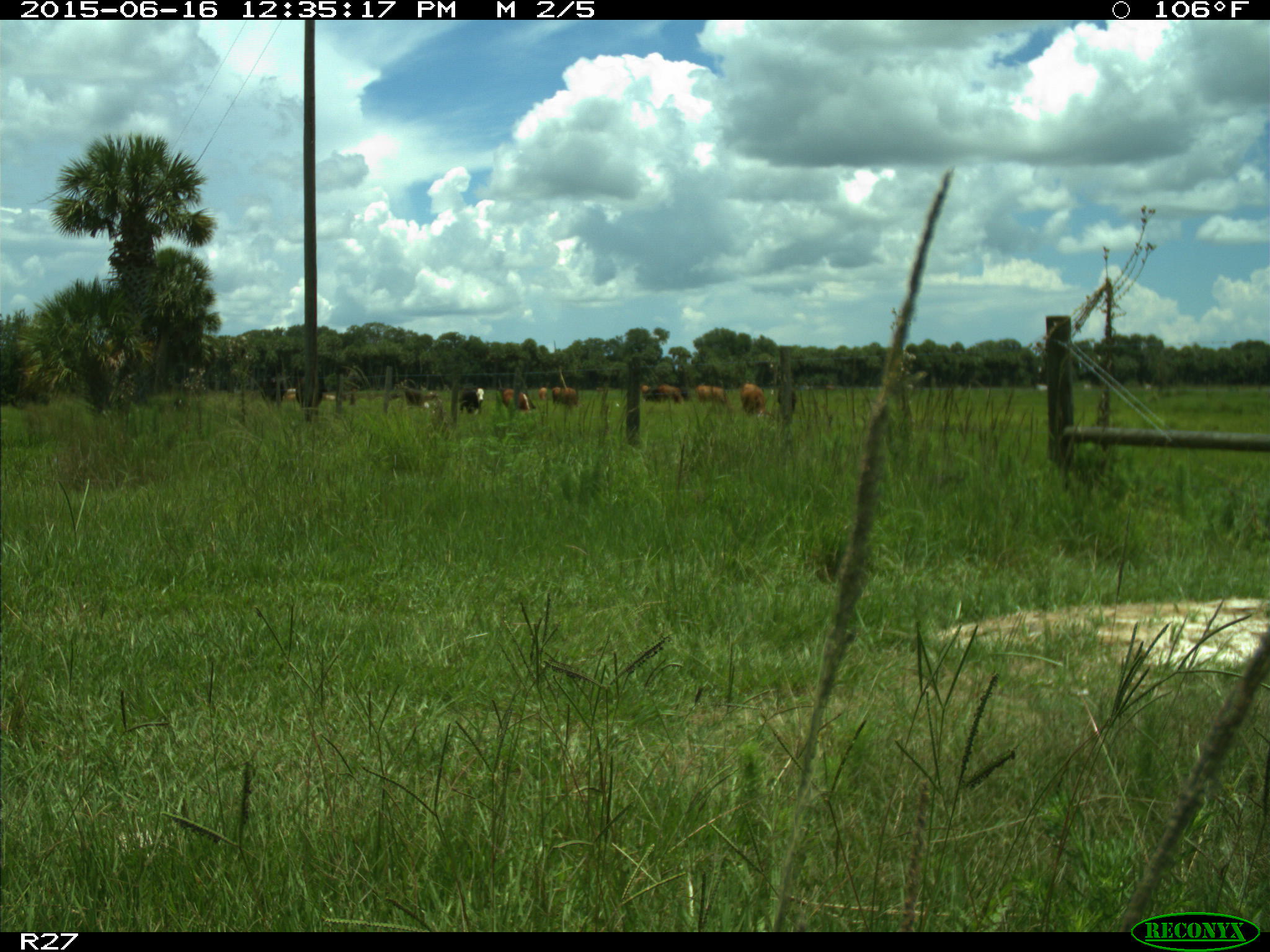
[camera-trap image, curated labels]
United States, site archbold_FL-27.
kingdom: Animalia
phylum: Chordata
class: Mammalia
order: Artiodactyla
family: Bovidae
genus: Bos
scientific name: Bos taurus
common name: domestic cow